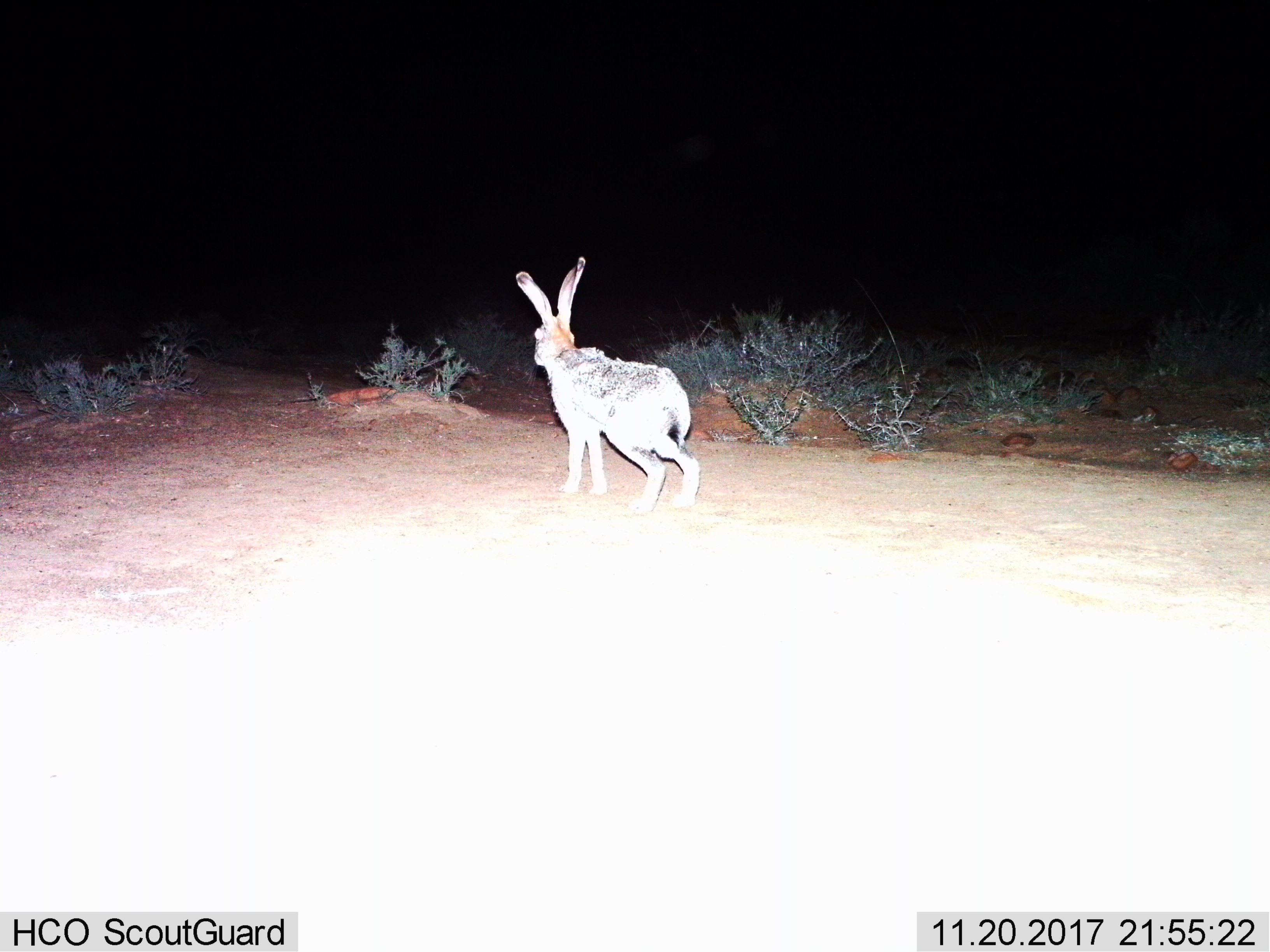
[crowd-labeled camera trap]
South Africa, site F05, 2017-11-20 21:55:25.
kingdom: Animalia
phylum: Chordata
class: Mammalia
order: Lagomorpha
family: Leporidae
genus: Lepus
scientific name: Lepus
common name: hare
Hare (Lepus), count 1. Behavior (volunteer vote fractions): standing 50%, resting 0%, moving 50%, interacting 0%. Young present (vote fraction): 0%. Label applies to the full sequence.